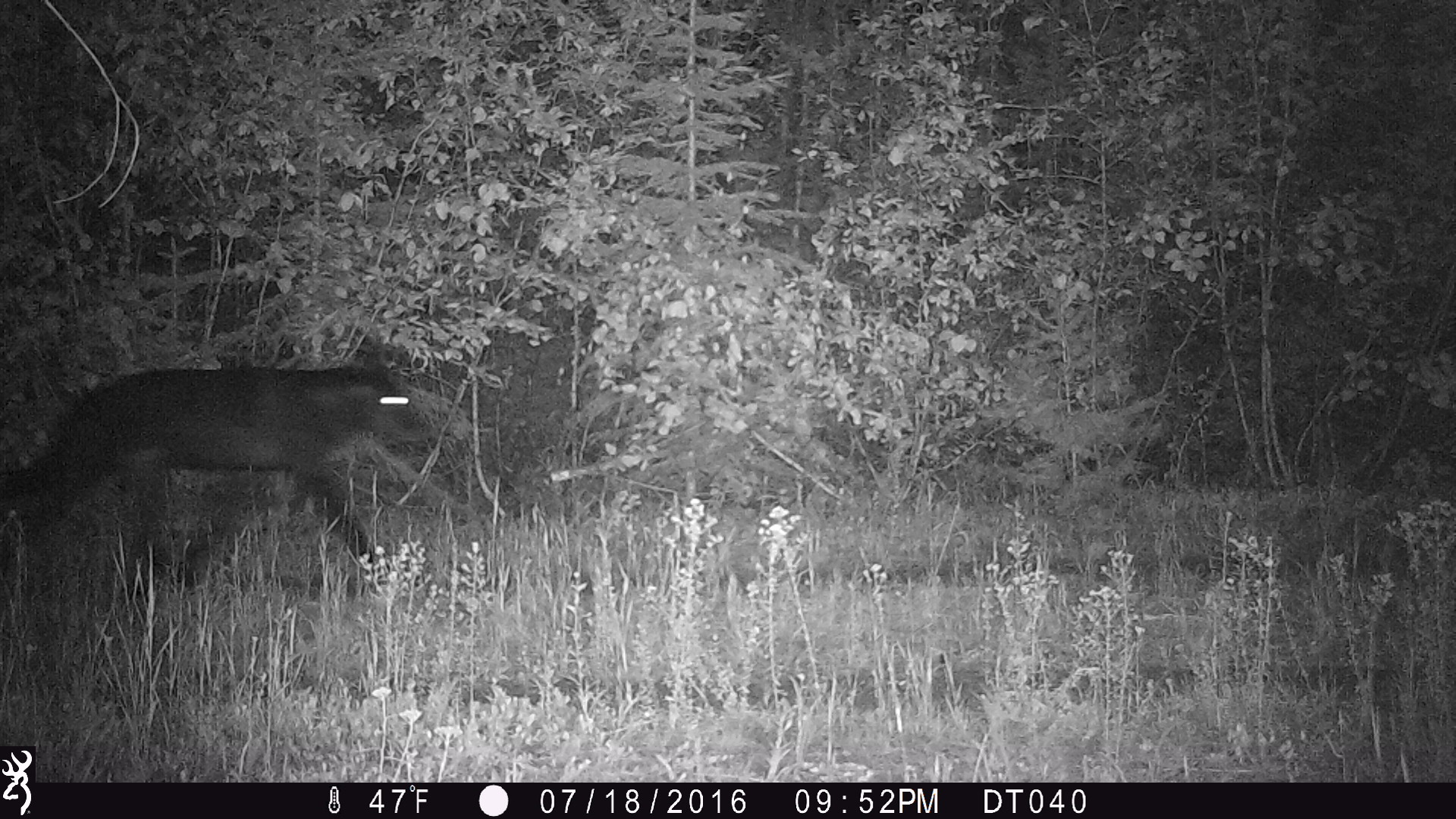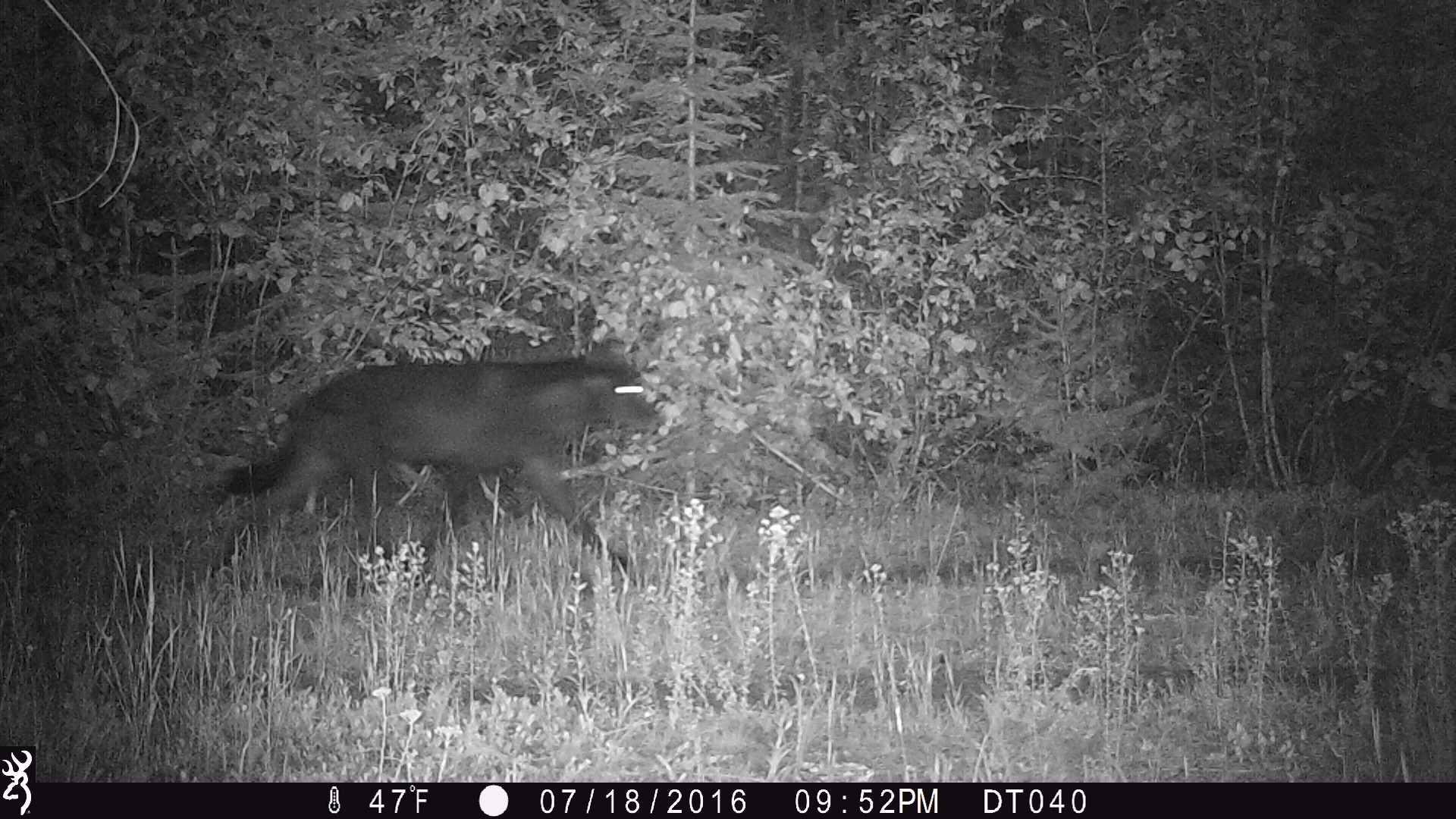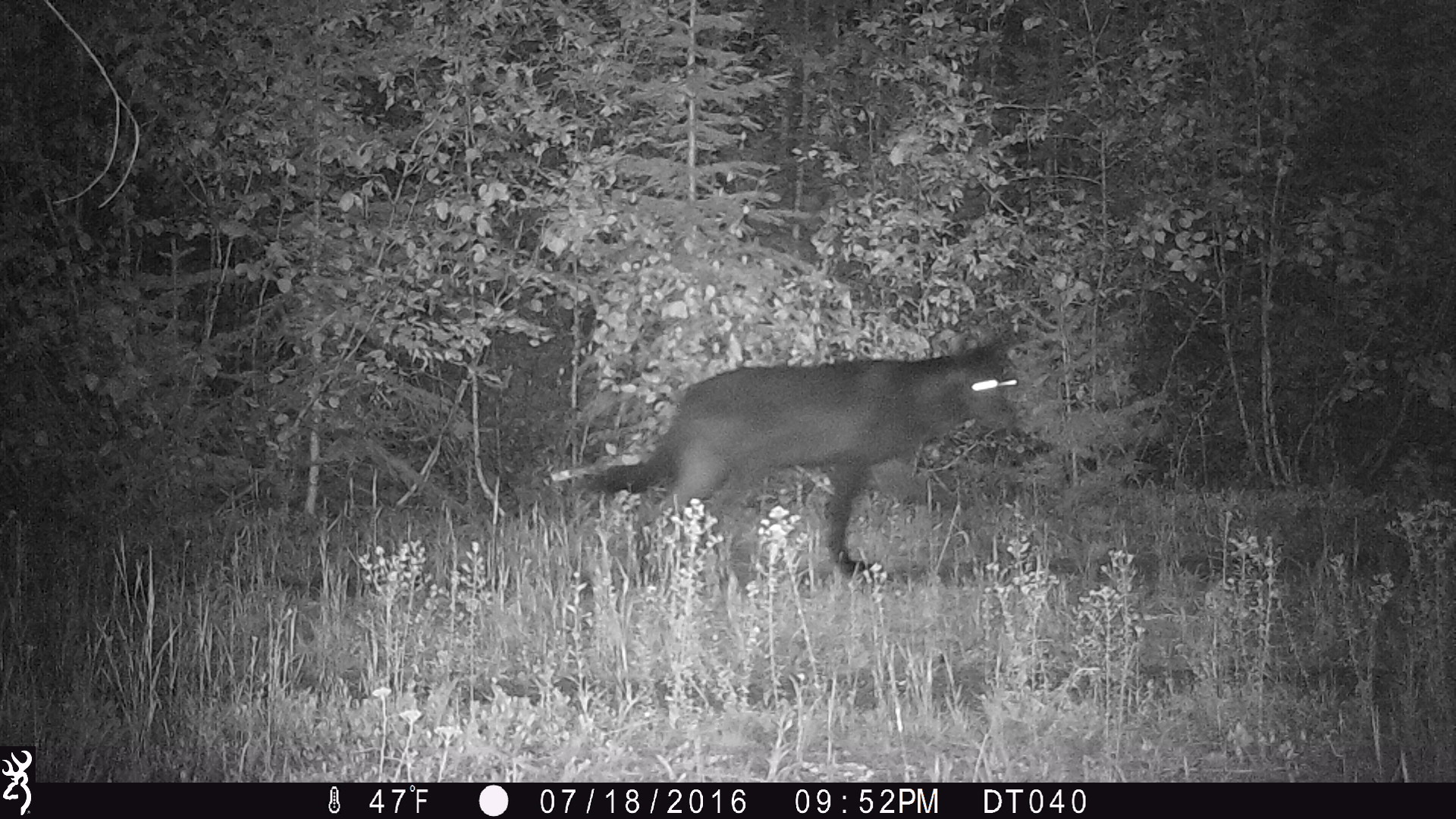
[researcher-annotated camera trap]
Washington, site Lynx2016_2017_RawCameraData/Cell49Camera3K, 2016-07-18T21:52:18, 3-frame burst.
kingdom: Animalia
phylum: Chordata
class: Mammalia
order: Carnivora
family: Canidae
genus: Canis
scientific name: Canis lupus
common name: gray wolf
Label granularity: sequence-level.